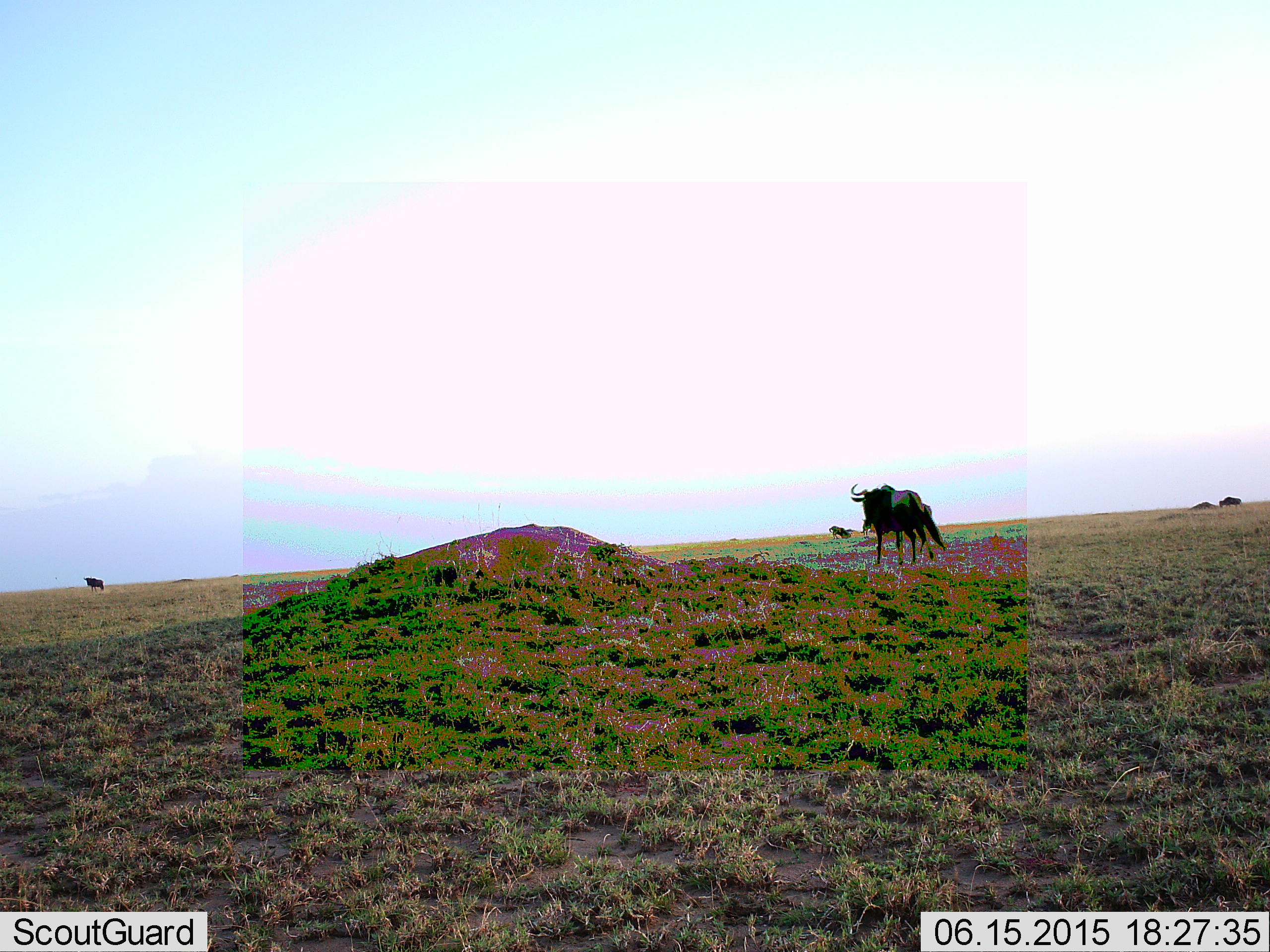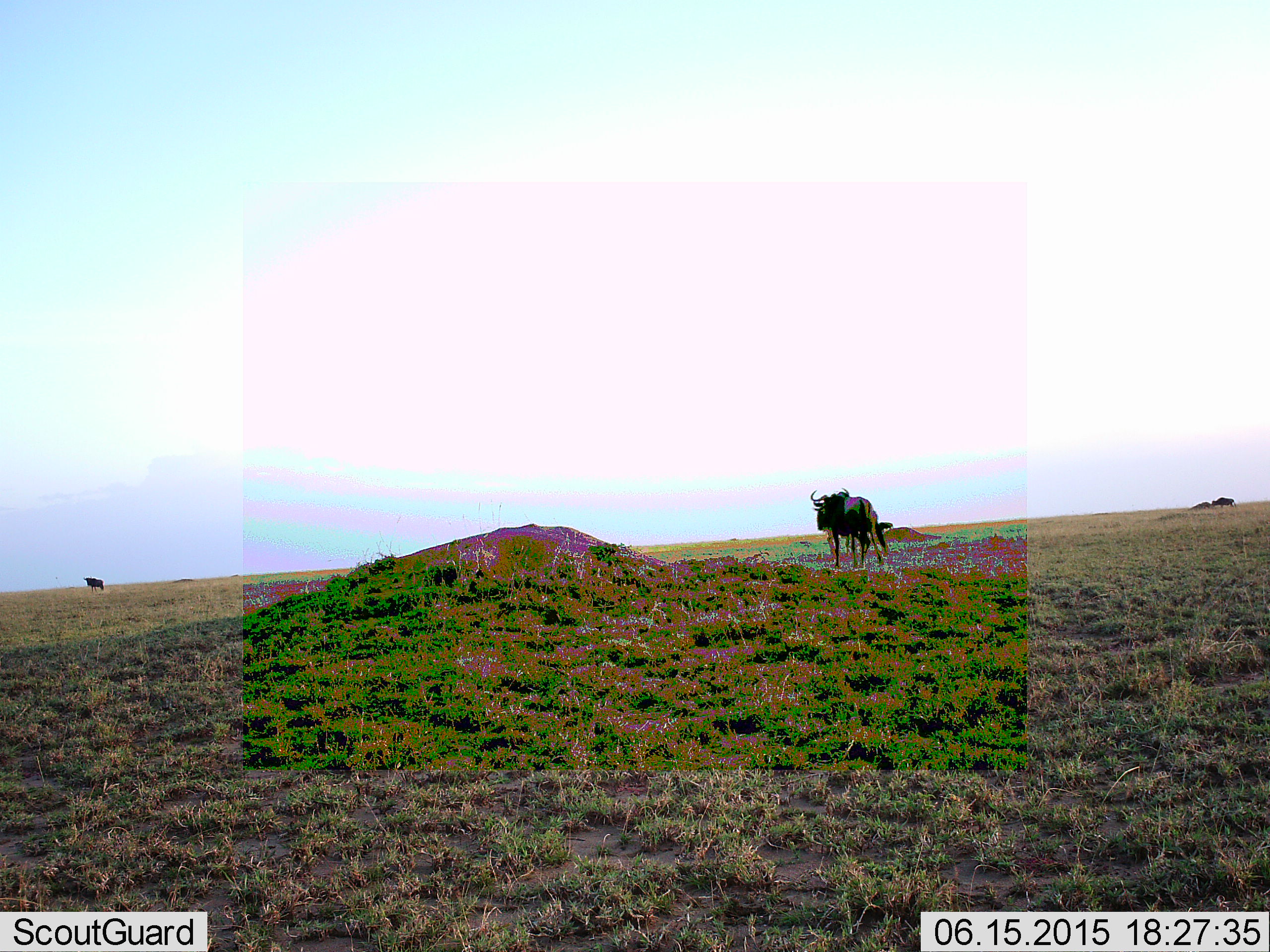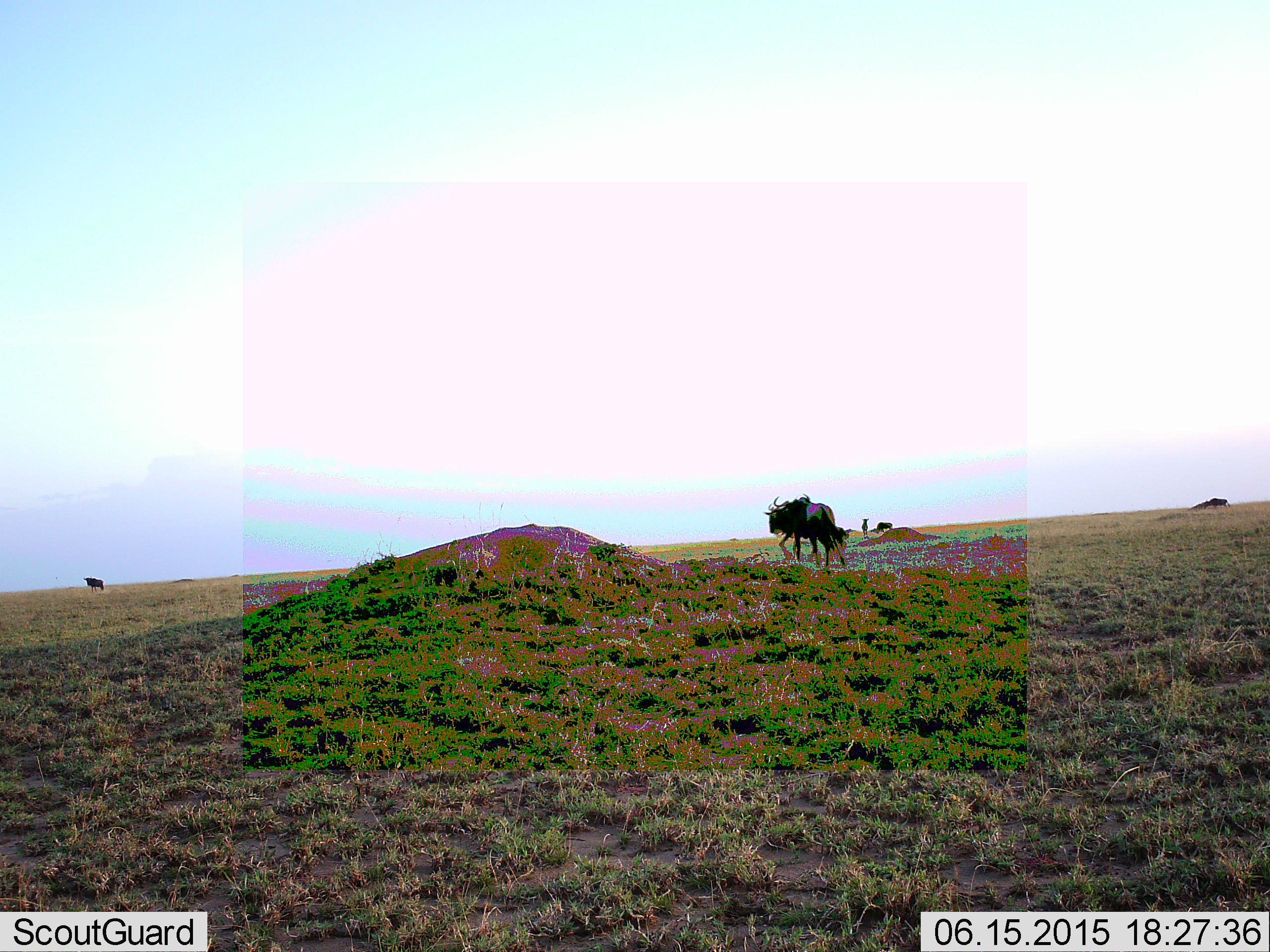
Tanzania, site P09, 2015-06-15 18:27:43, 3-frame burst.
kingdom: Animalia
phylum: Chordata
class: Mammalia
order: Artiodactyla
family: Bovidae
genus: Connochaetes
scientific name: Connochaetes taurinus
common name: blue wildebeest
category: wildebeest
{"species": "wildebeest (blue wildebeest) (Connochaetes taurinus)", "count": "4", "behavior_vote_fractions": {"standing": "64%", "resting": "0%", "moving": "91%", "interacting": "0%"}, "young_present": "9%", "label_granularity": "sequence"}